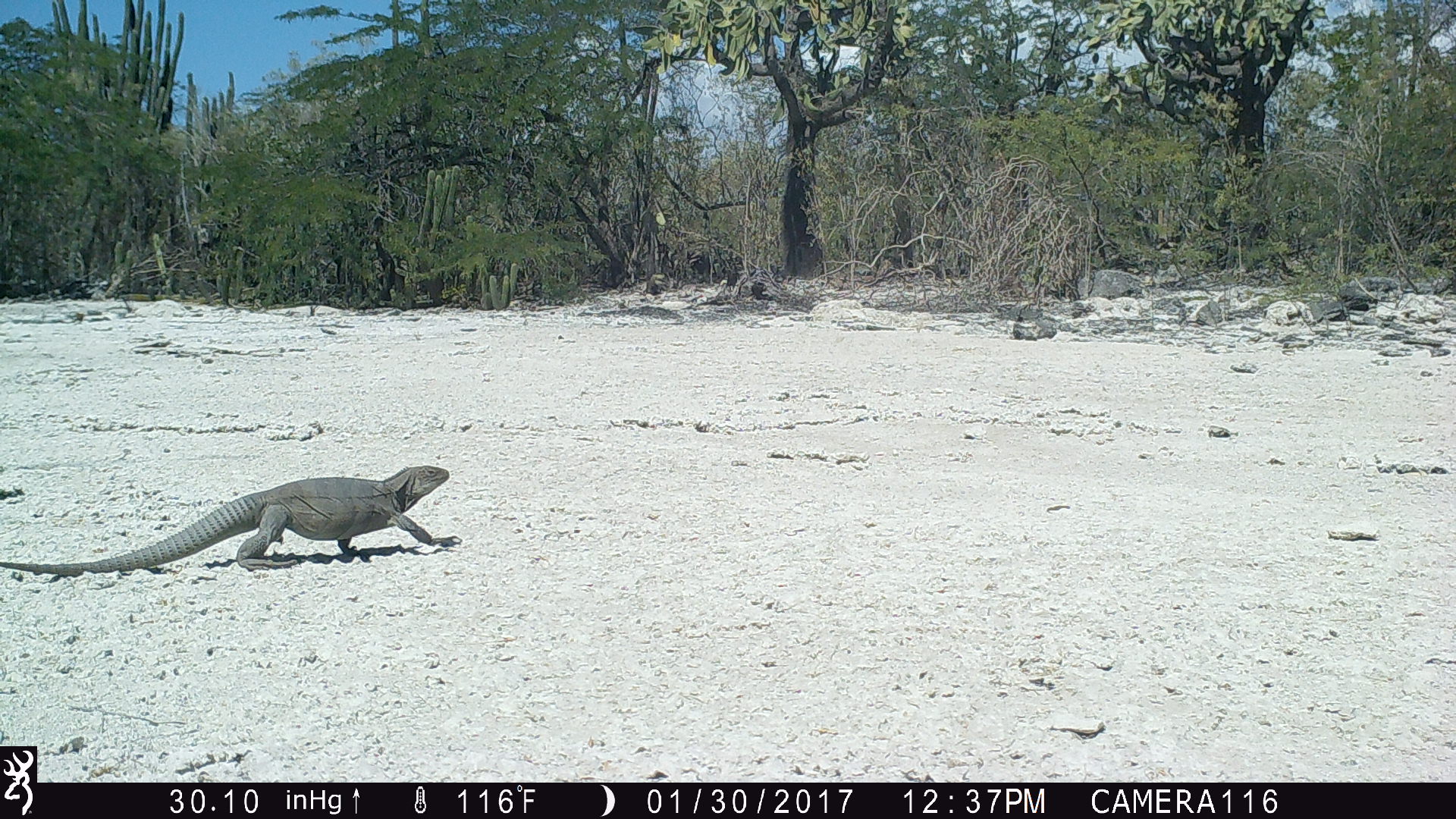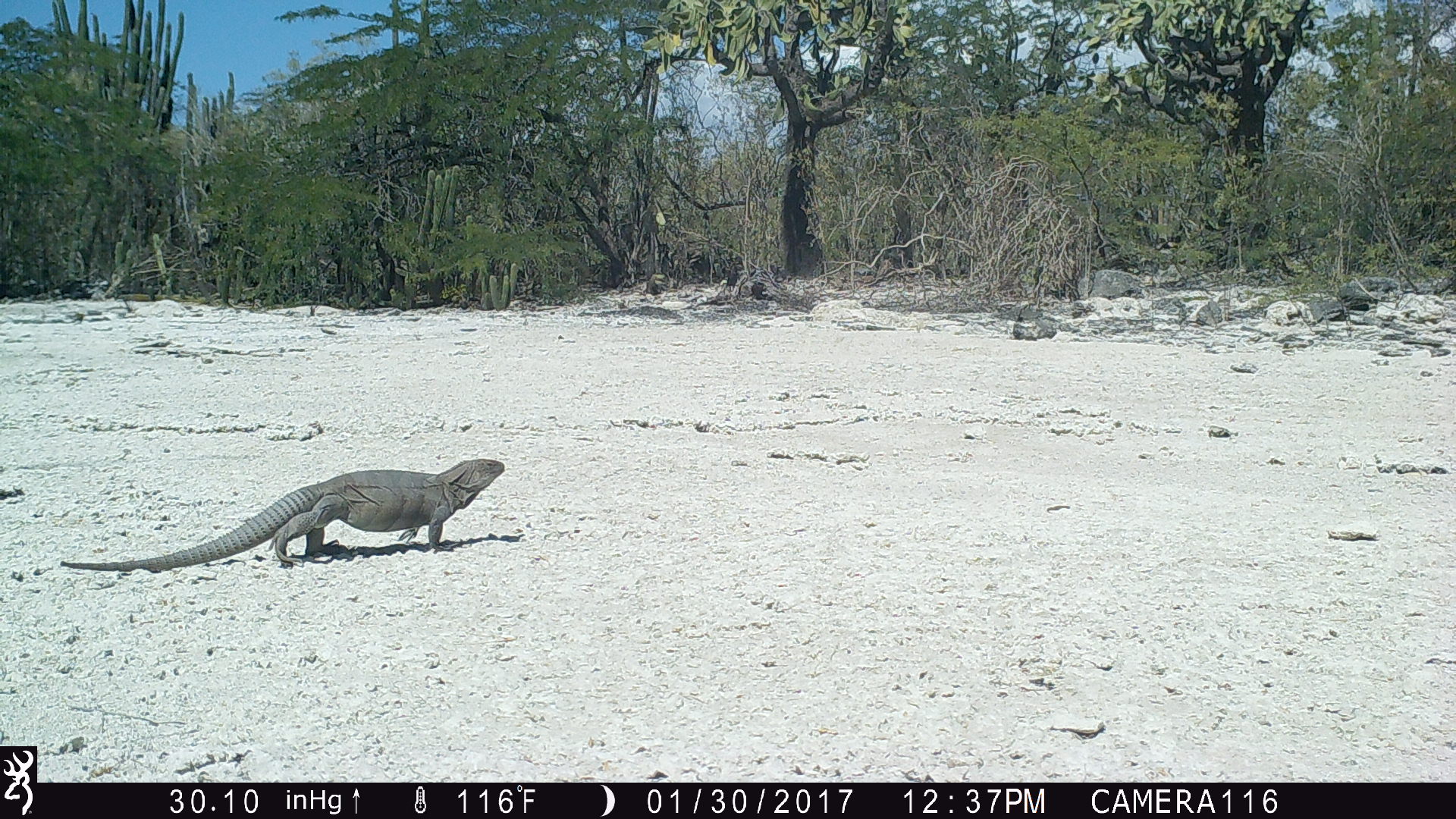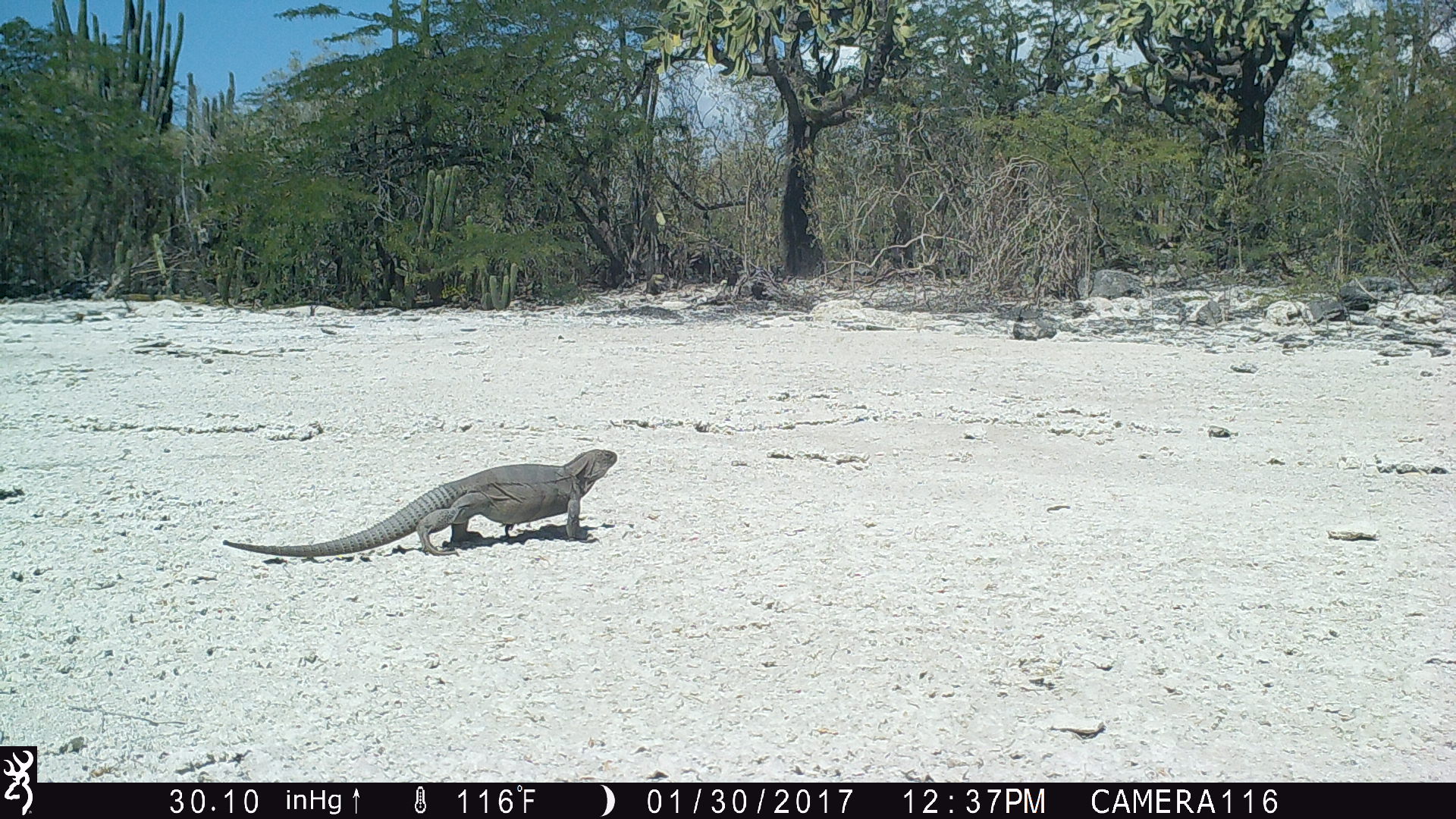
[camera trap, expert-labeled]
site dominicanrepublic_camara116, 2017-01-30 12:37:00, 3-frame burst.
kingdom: Animalia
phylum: Chordata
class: Reptilia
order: Squamata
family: Iguanidae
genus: Iguana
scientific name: Iguana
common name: typical iguanas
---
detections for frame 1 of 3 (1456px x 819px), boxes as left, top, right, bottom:
iguana: 4, 460, 457, 571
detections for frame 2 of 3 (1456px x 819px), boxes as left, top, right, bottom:
iguana: 50, 455, 516, 572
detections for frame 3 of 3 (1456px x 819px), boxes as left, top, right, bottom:
iguana: 221, 444, 630, 564